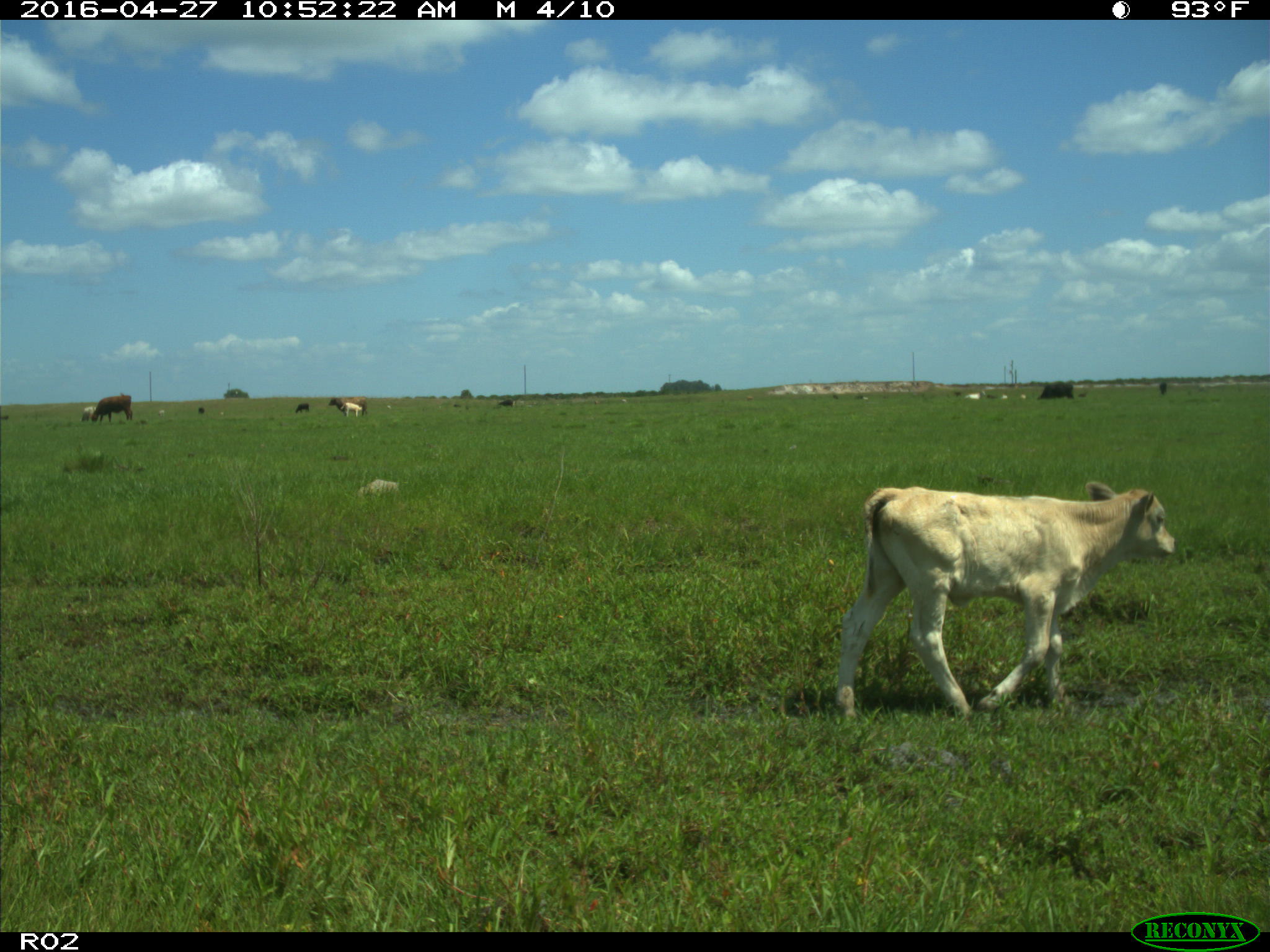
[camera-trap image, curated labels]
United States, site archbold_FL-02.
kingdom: Animalia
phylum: Chordata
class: Mammalia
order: Artiodactyla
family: Bovidae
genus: Bos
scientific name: Bos taurus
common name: domestic cow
Bos taurus (domestic cow).